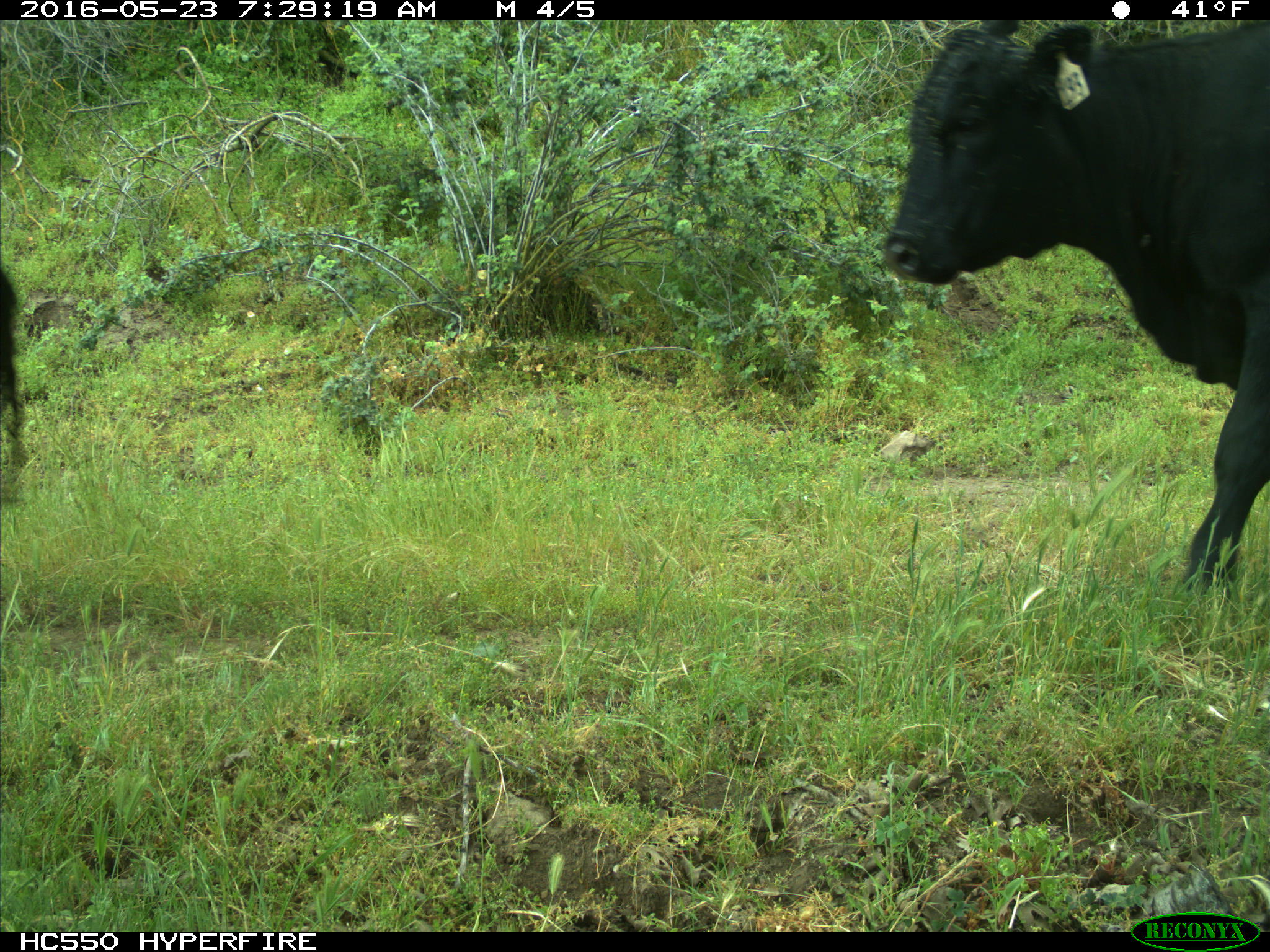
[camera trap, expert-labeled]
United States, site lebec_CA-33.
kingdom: Animalia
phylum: Chordata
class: Mammalia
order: Artiodactyla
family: Bovidae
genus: Bos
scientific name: Bos taurus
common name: domestic cow